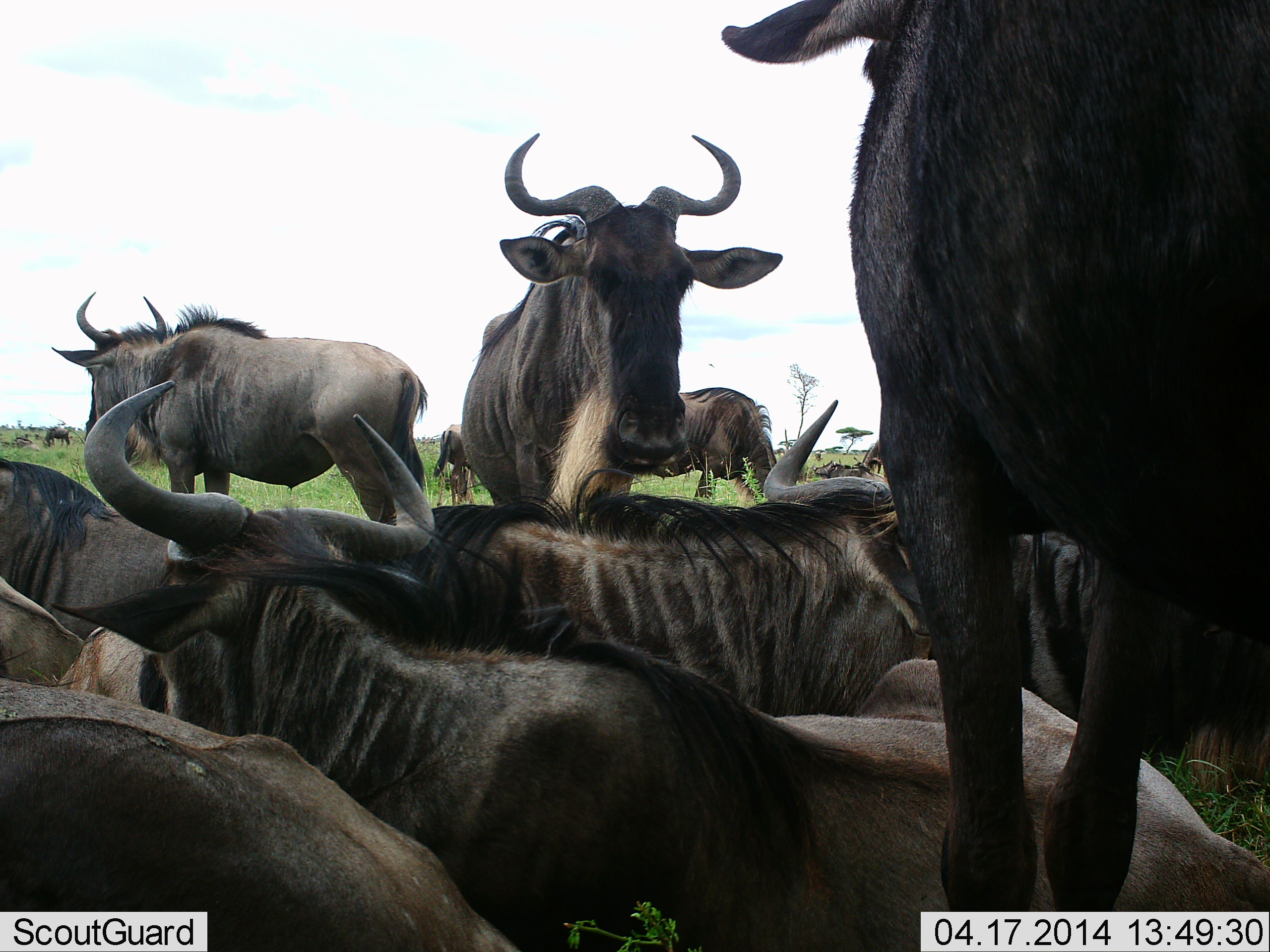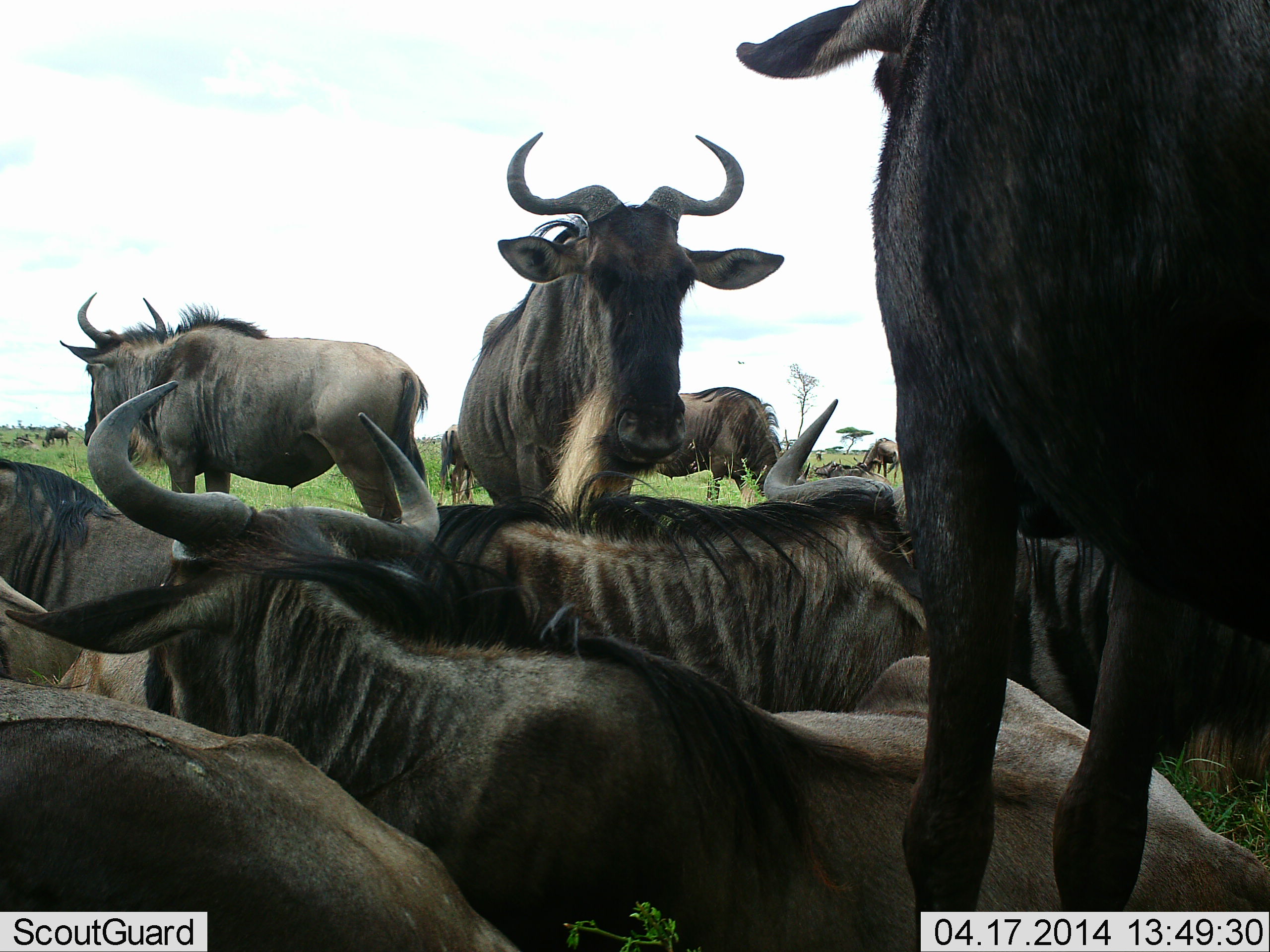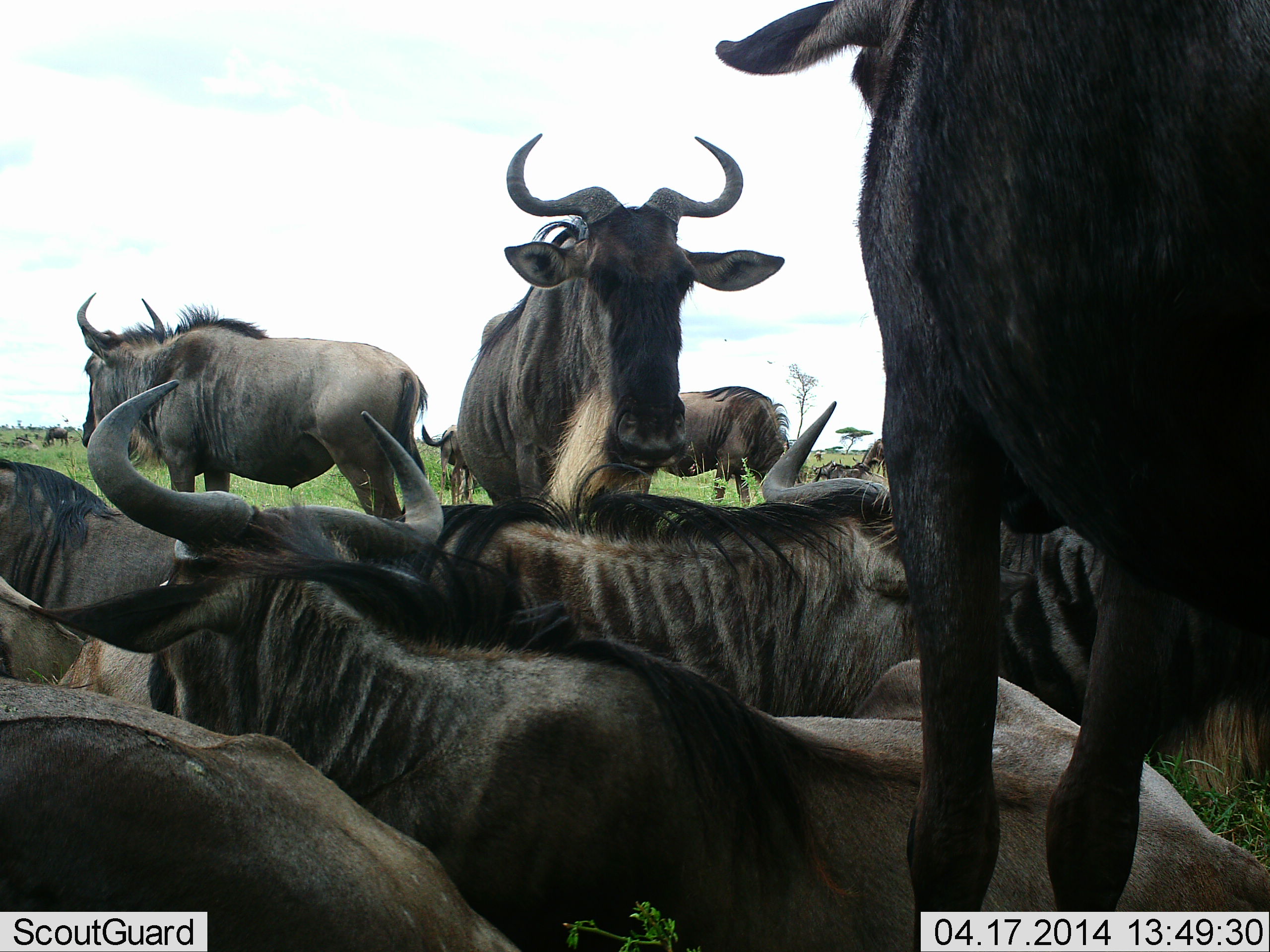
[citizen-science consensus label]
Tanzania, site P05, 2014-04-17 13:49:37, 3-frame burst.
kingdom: Animalia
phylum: Chordata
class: Mammalia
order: Artiodactyla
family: Bovidae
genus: Connochaetes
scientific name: Connochaetes taurinus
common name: blue wildebeest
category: wildebeest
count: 11-50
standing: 80%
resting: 100%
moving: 20%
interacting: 10%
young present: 0%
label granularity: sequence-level